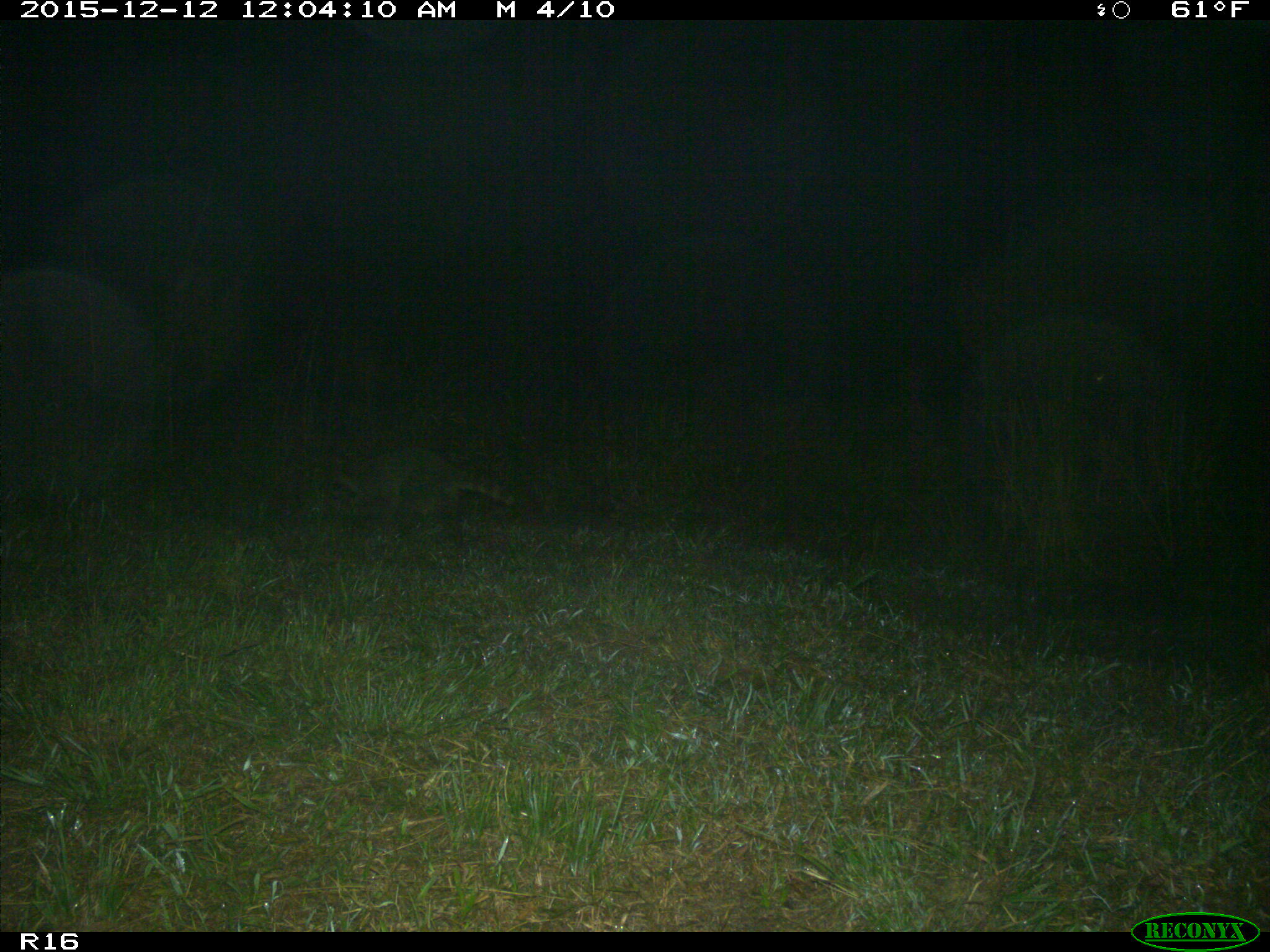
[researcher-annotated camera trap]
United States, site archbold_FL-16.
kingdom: Animalia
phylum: Chordata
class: Mammalia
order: Carnivora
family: Procyonidae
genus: Procyon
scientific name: Procyon lotor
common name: common raccoon